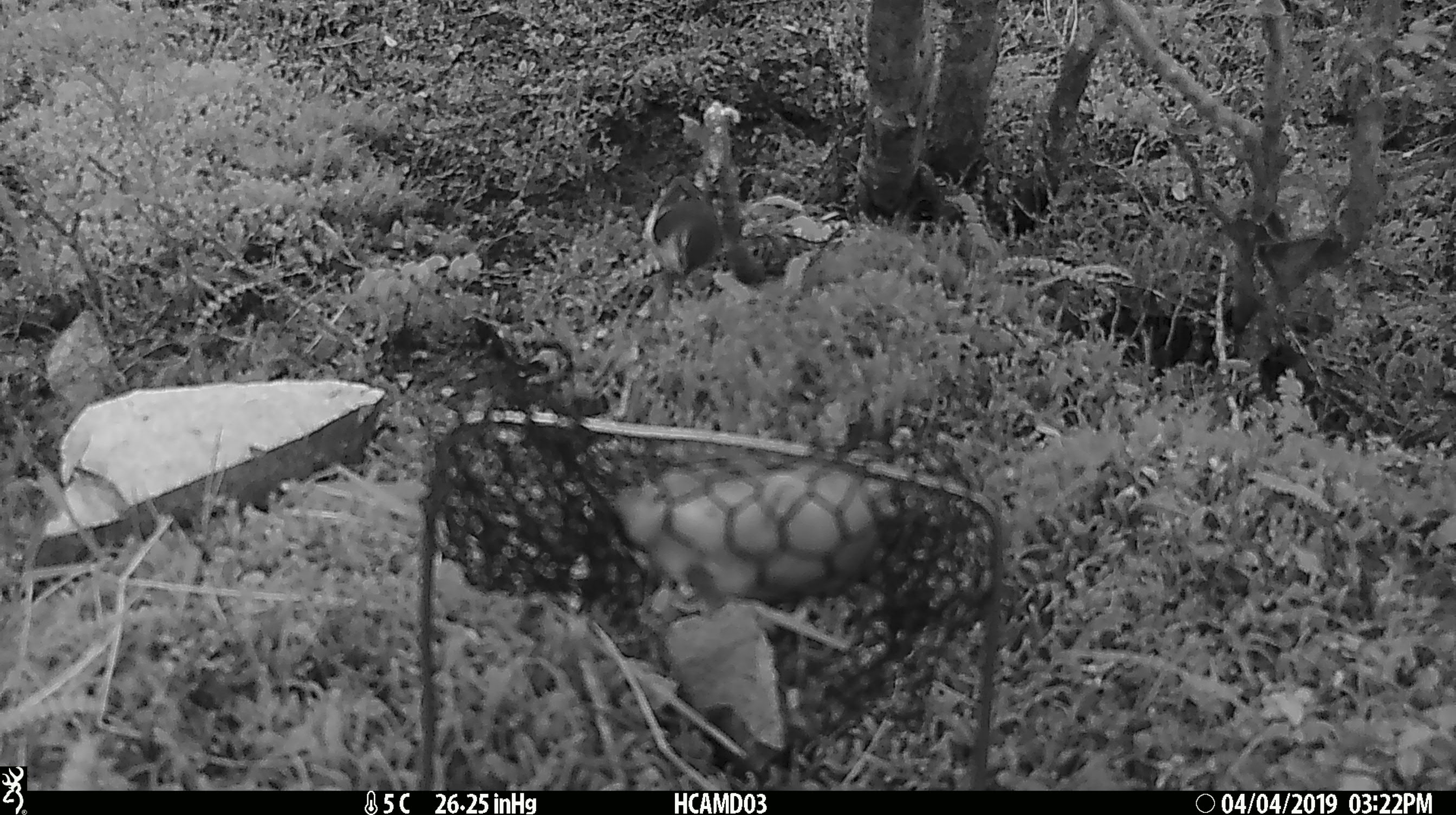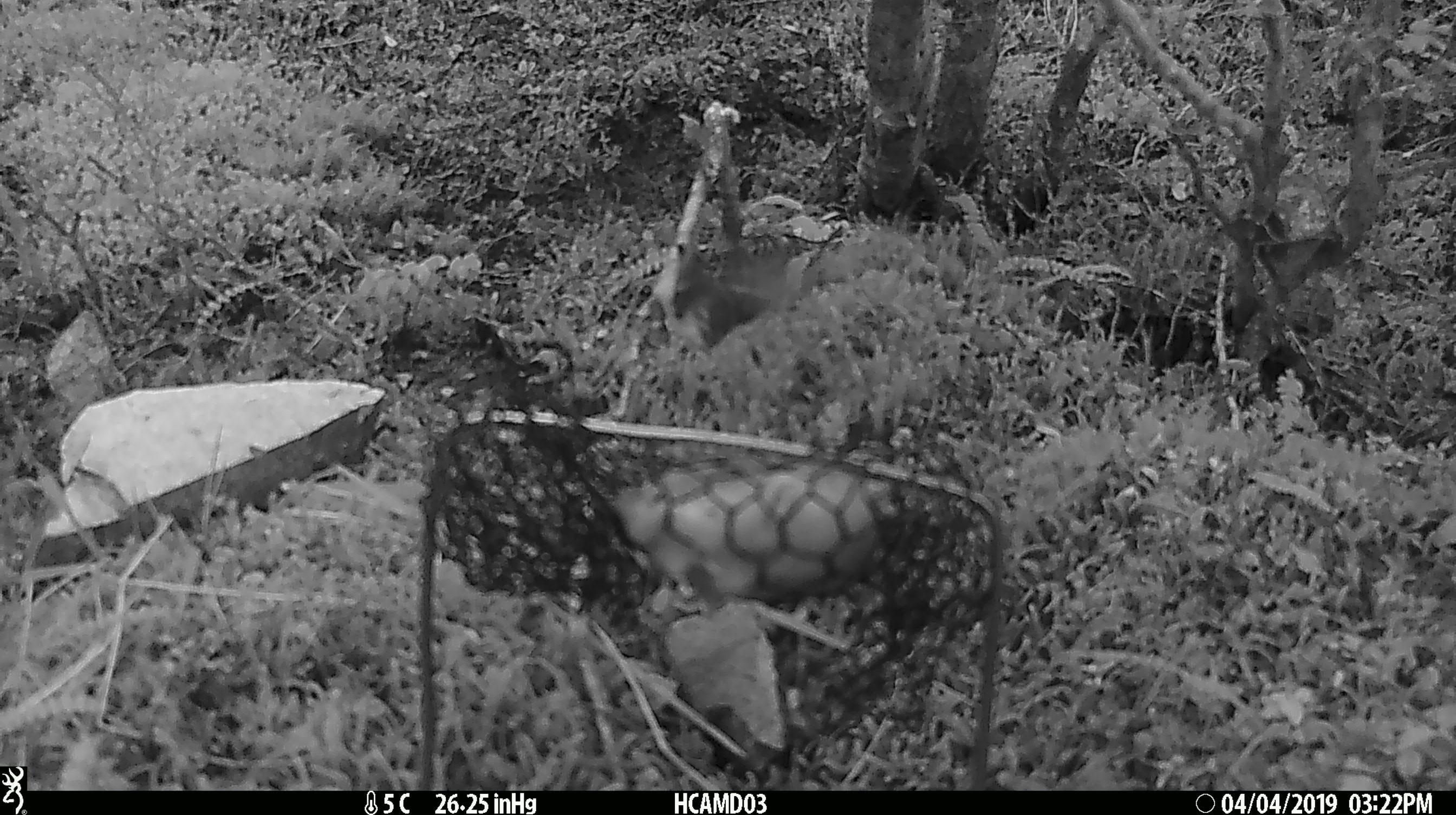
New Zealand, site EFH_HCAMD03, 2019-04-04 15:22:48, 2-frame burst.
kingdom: Animalia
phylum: Chordata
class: Aves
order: Passeriformes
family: Acanthisittidae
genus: Acanthisitta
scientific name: Acanthisitta chloris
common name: rifleman